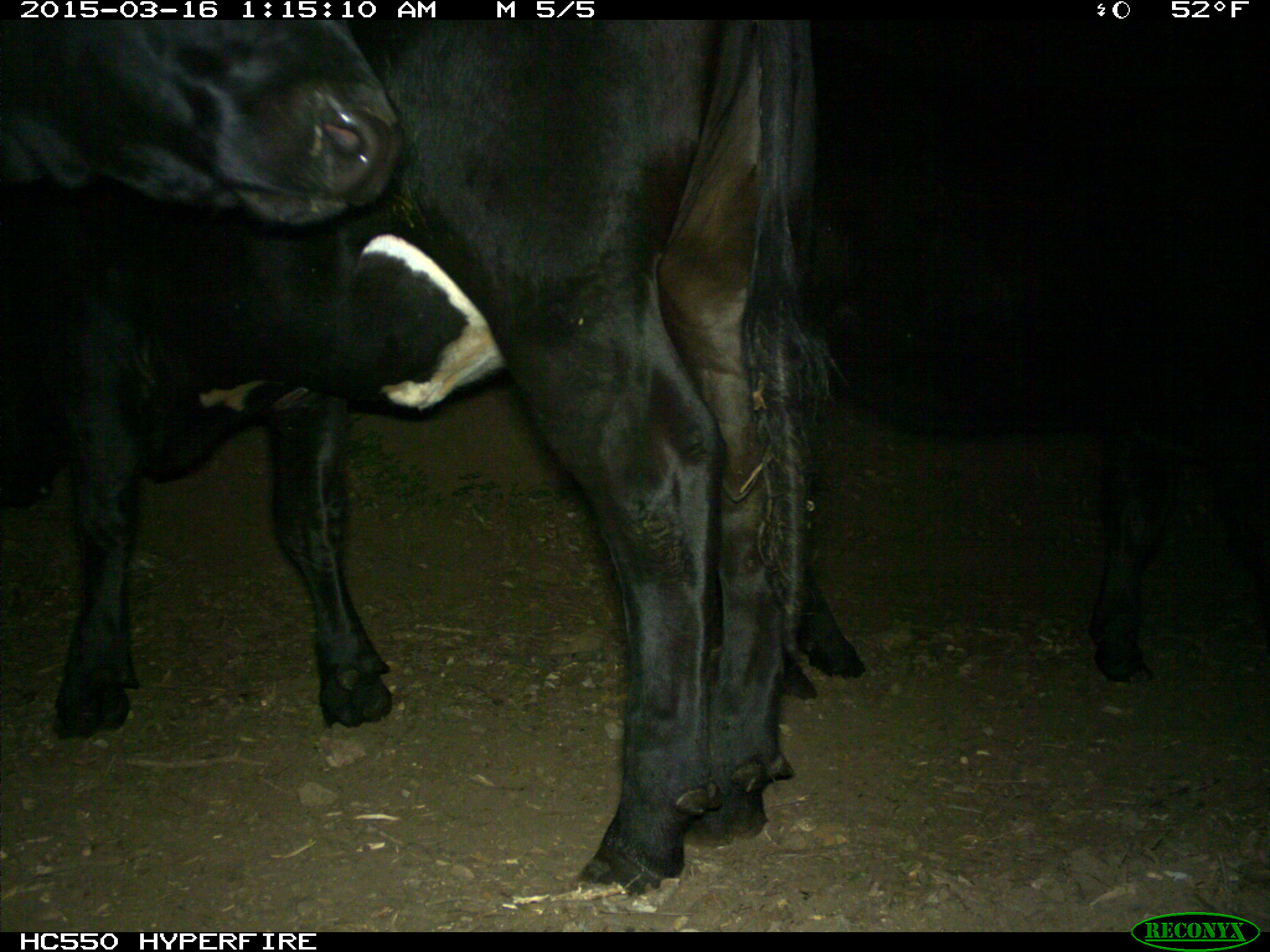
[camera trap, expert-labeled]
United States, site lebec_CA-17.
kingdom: Animalia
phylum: Chordata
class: Mammalia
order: Artiodactyla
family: Bovidae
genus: Bos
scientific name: Bos taurus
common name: domestic cow